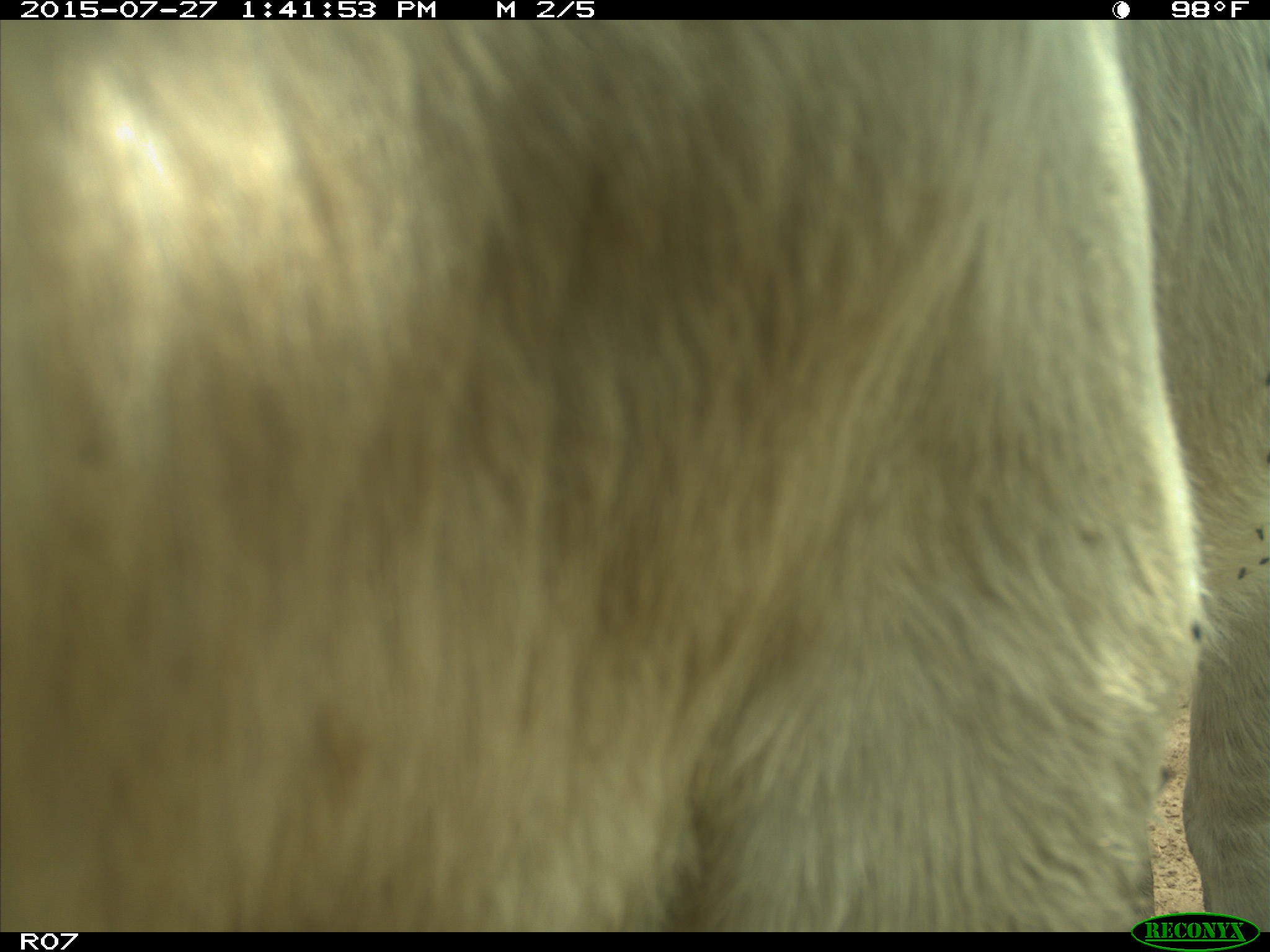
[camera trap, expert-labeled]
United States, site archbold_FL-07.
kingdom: Animalia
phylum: Chordata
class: Mammalia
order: Artiodactyla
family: Bovidae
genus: Bos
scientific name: Bos taurus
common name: domestic cow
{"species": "Bos taurus (domestic cow)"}